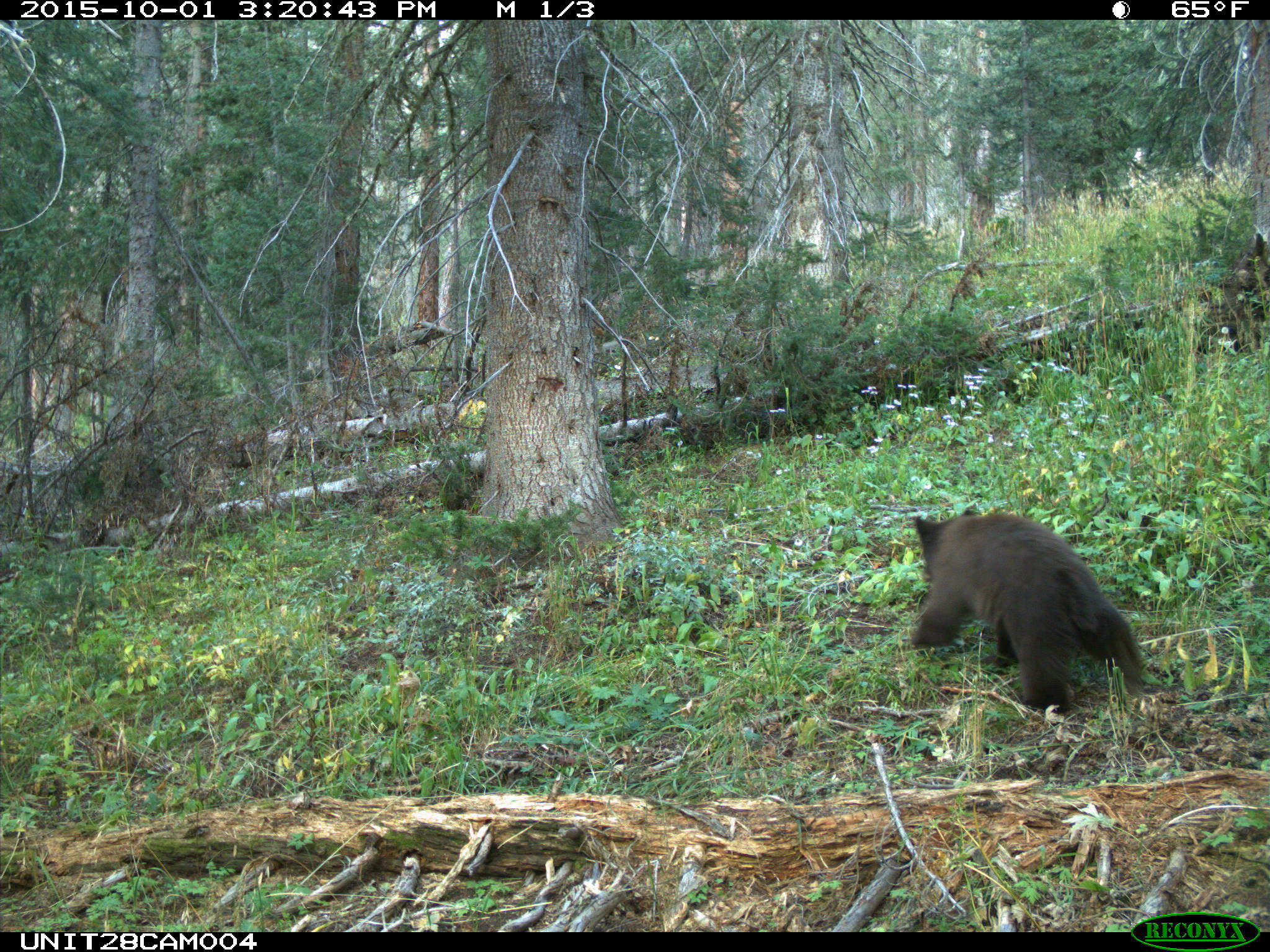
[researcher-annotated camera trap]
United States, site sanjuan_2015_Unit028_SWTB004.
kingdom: Animalia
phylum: Chordata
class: Mammalia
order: Carnivora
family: Ursidae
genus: Ursus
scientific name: Ursus americanus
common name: american black bear